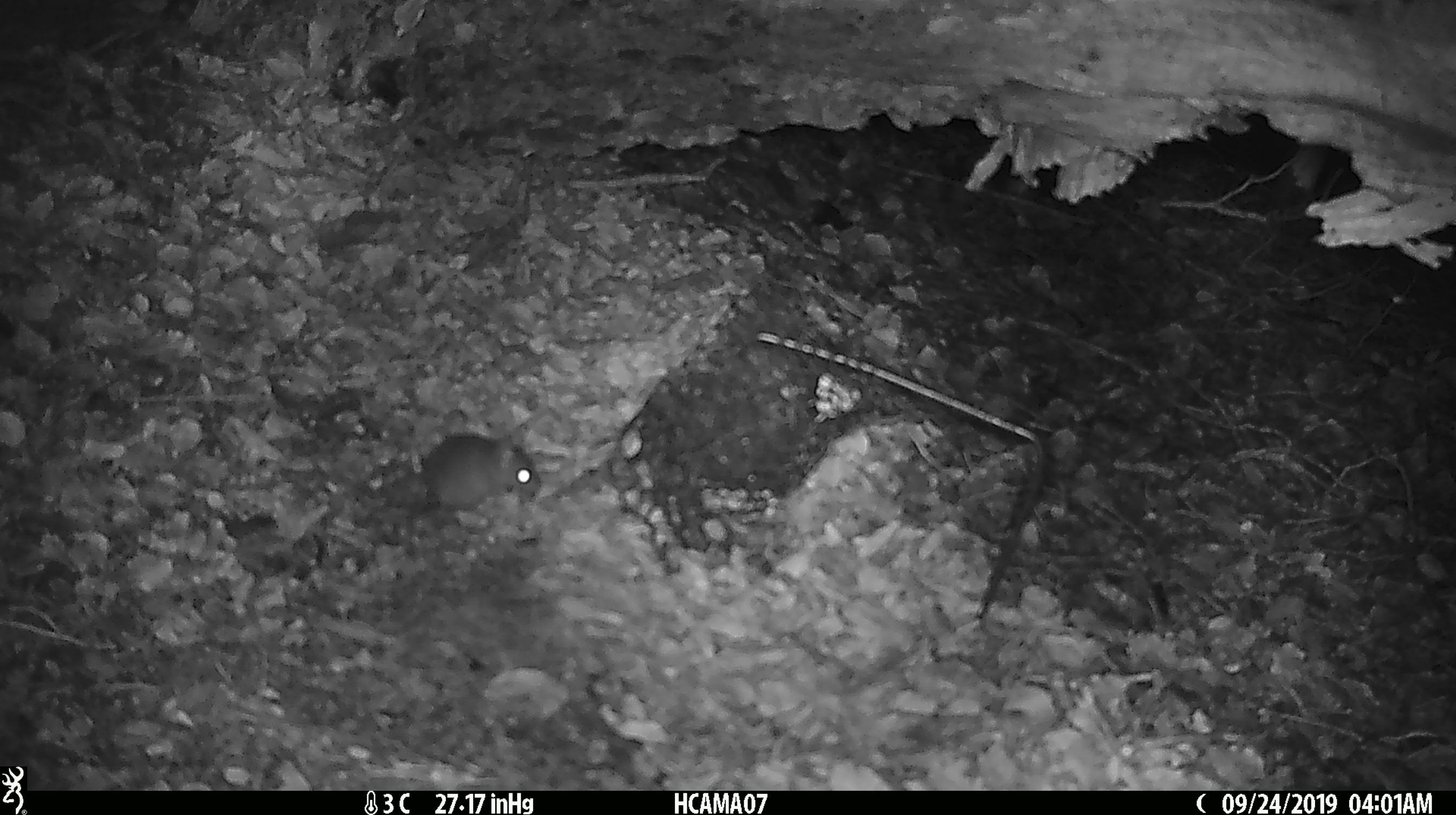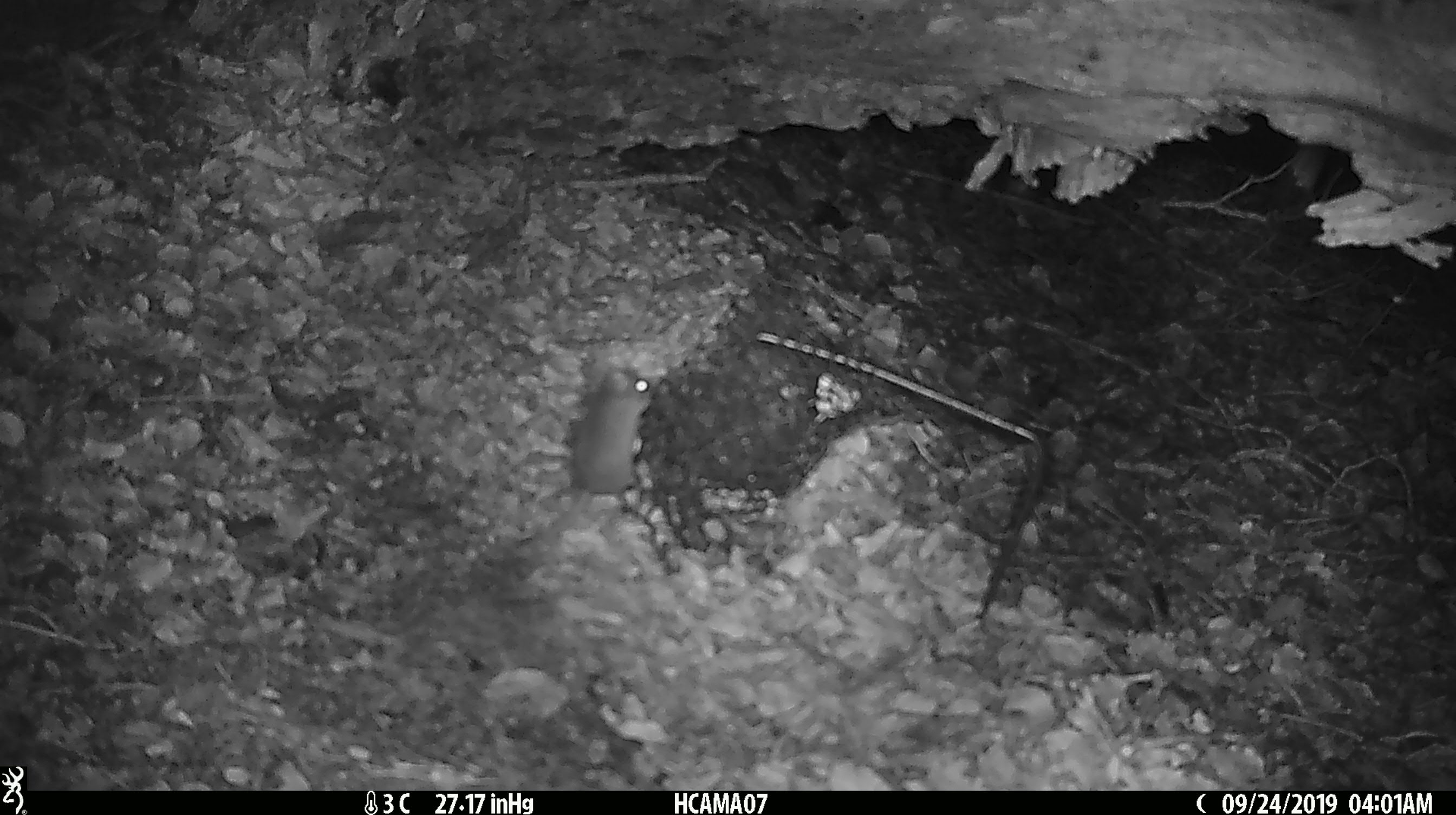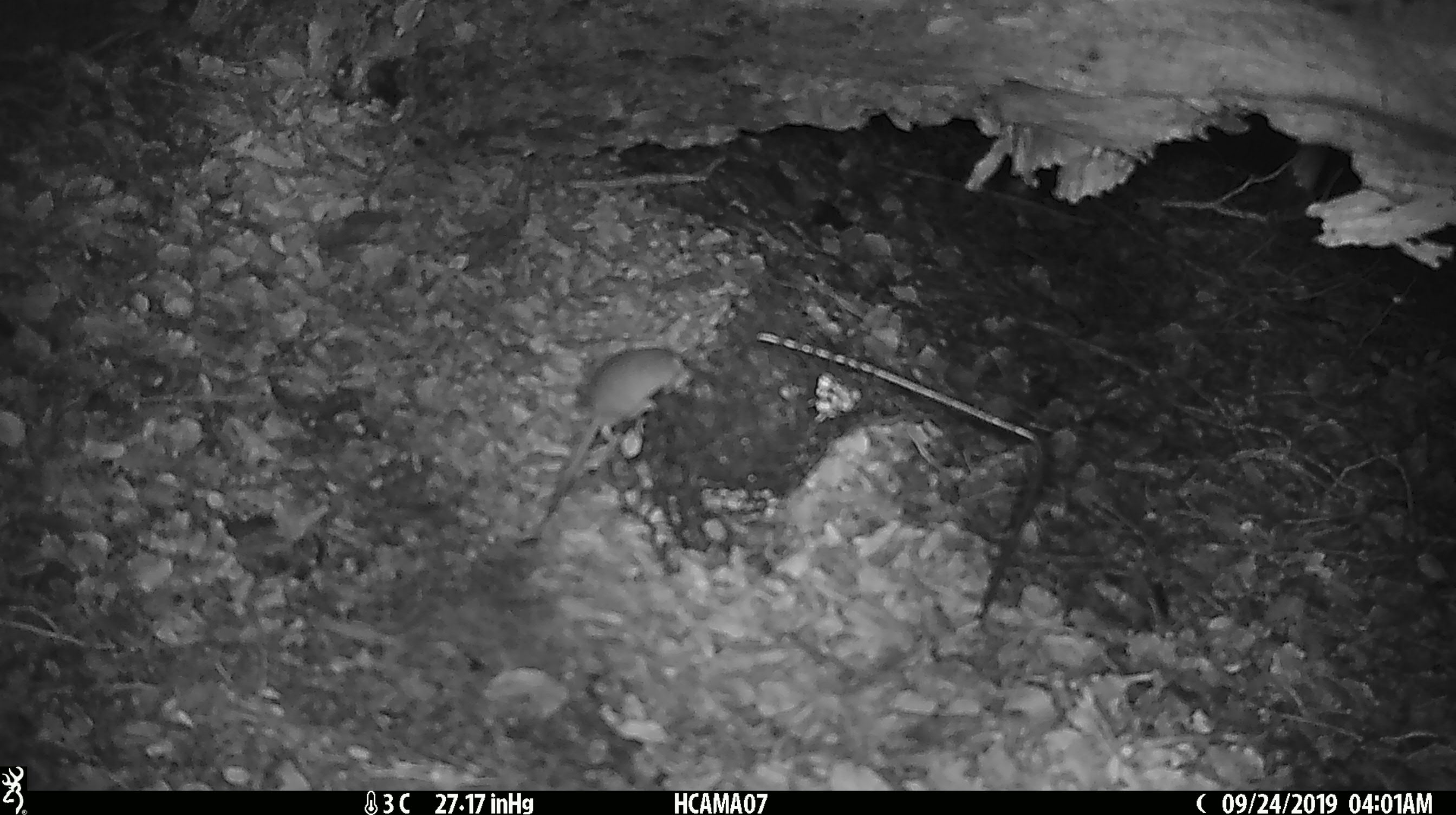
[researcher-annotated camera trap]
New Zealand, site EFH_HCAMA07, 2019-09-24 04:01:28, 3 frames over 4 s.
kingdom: Animalia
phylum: Chordata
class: Mammalia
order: Rodentia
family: Muridae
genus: Mus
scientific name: Mus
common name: mouse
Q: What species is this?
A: Mouse (Mus).